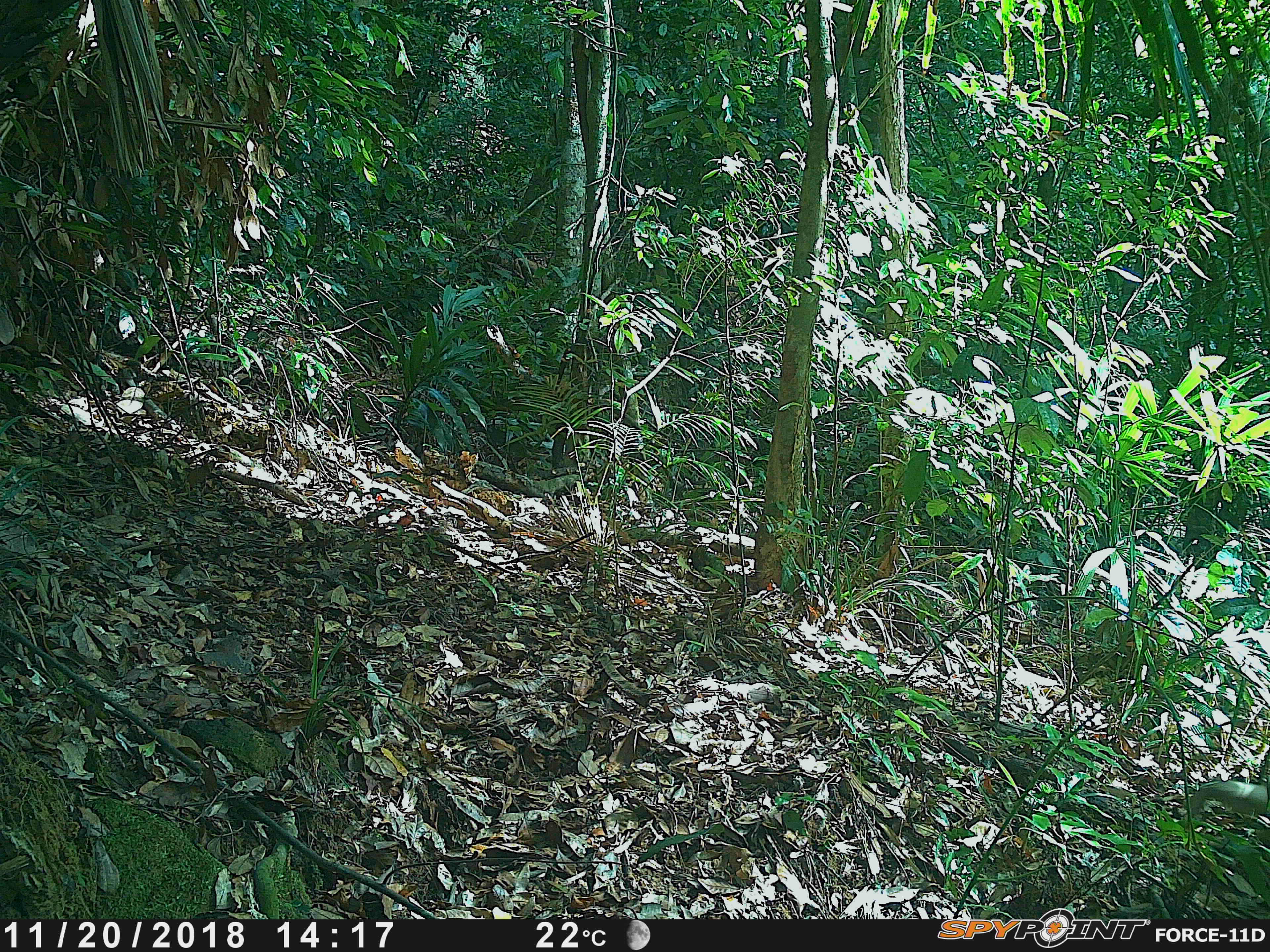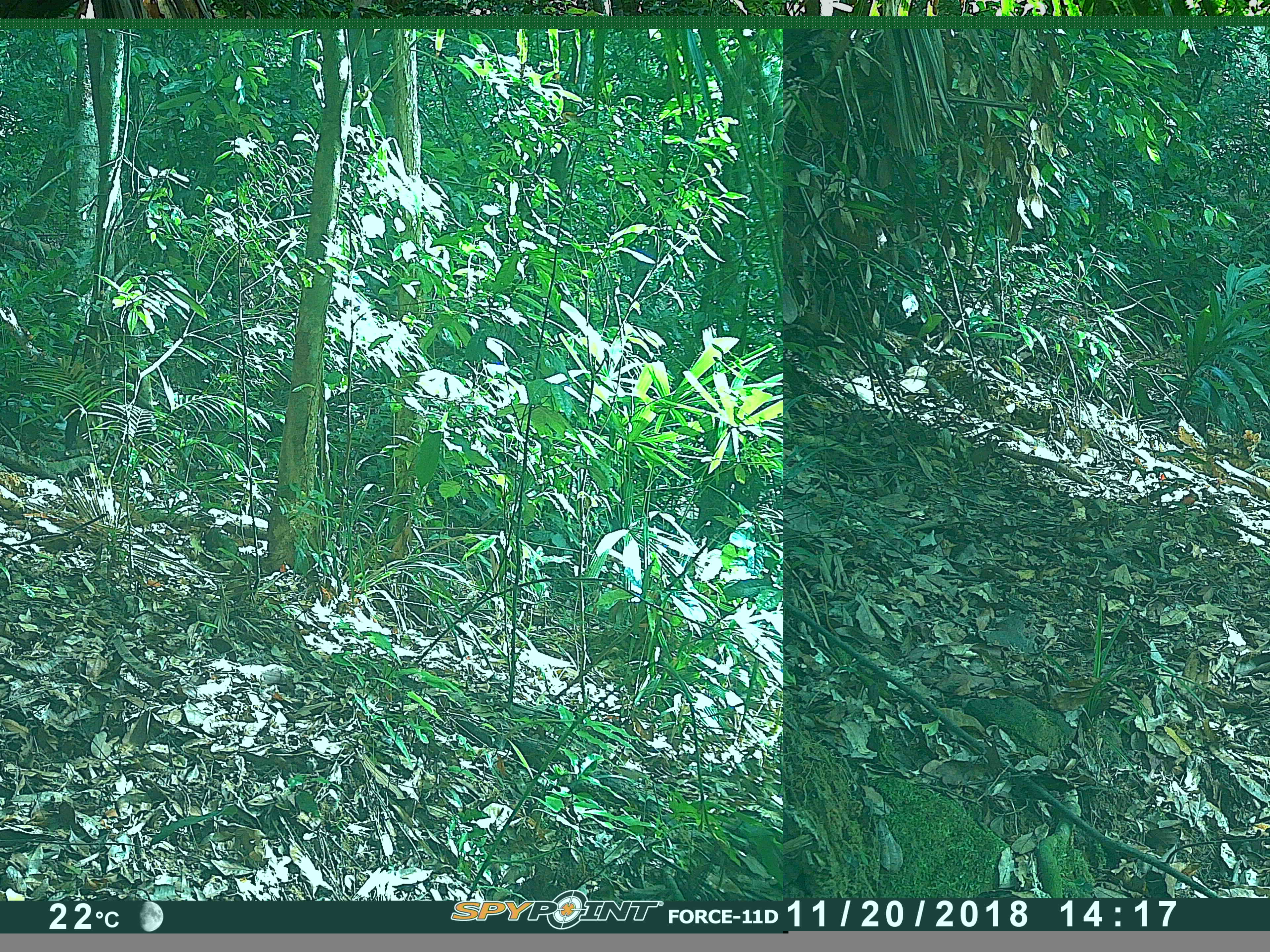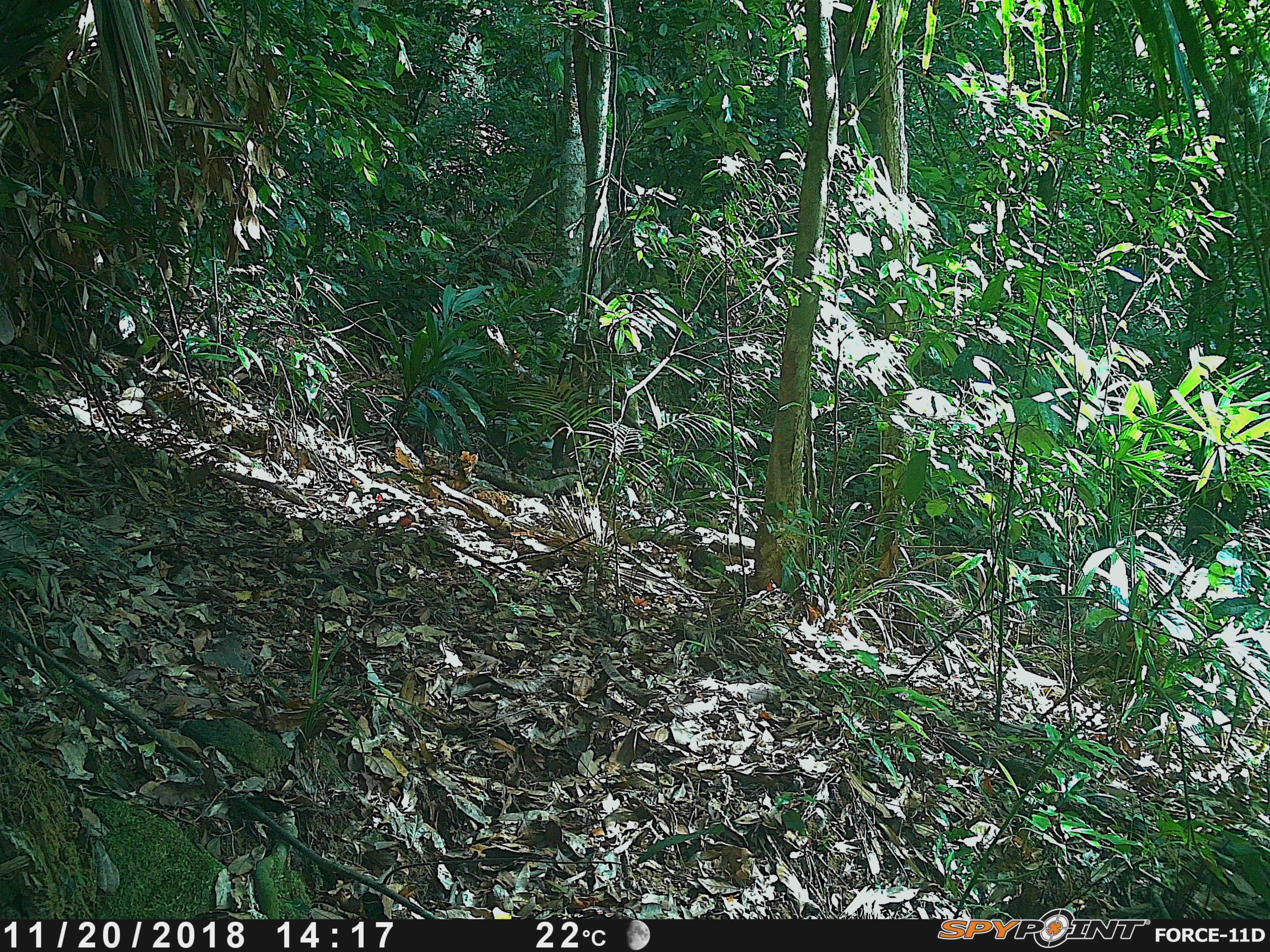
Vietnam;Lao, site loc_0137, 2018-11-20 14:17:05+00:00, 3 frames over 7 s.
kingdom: Animalia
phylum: Chordata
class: Mammalia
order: Primates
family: Cercopithecidae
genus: Macaca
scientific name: Macaca nemestrina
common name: pig-tailed macaque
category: pig tailed macaque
Pig tailed macaque (pig-tailed macaque) (Macaca nemestrina). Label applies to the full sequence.